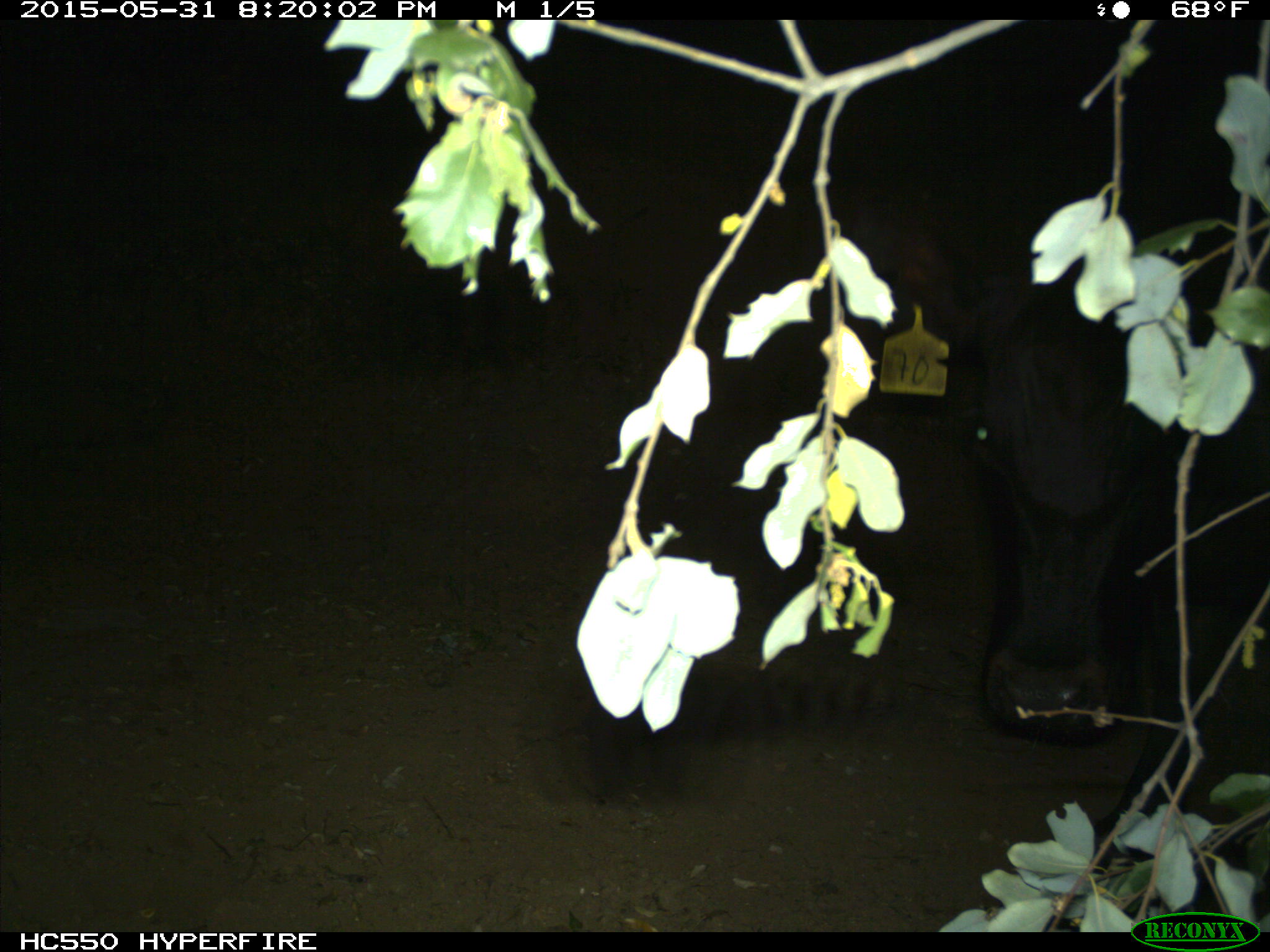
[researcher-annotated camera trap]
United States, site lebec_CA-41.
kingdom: Animalia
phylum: Chordata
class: Mammalia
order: Artiodactyla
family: Bovidae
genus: Bos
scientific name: Bos taurus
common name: domestic cow